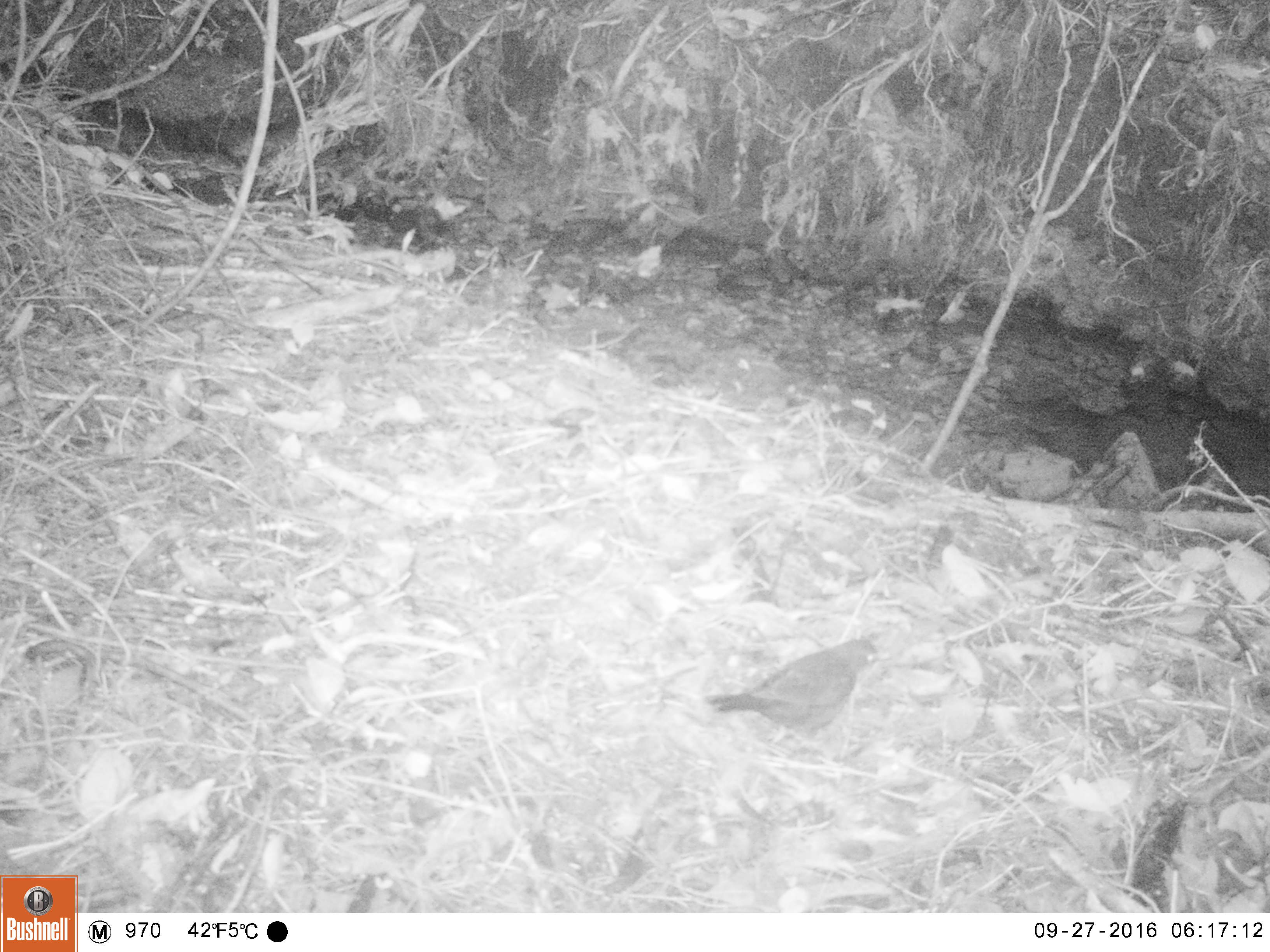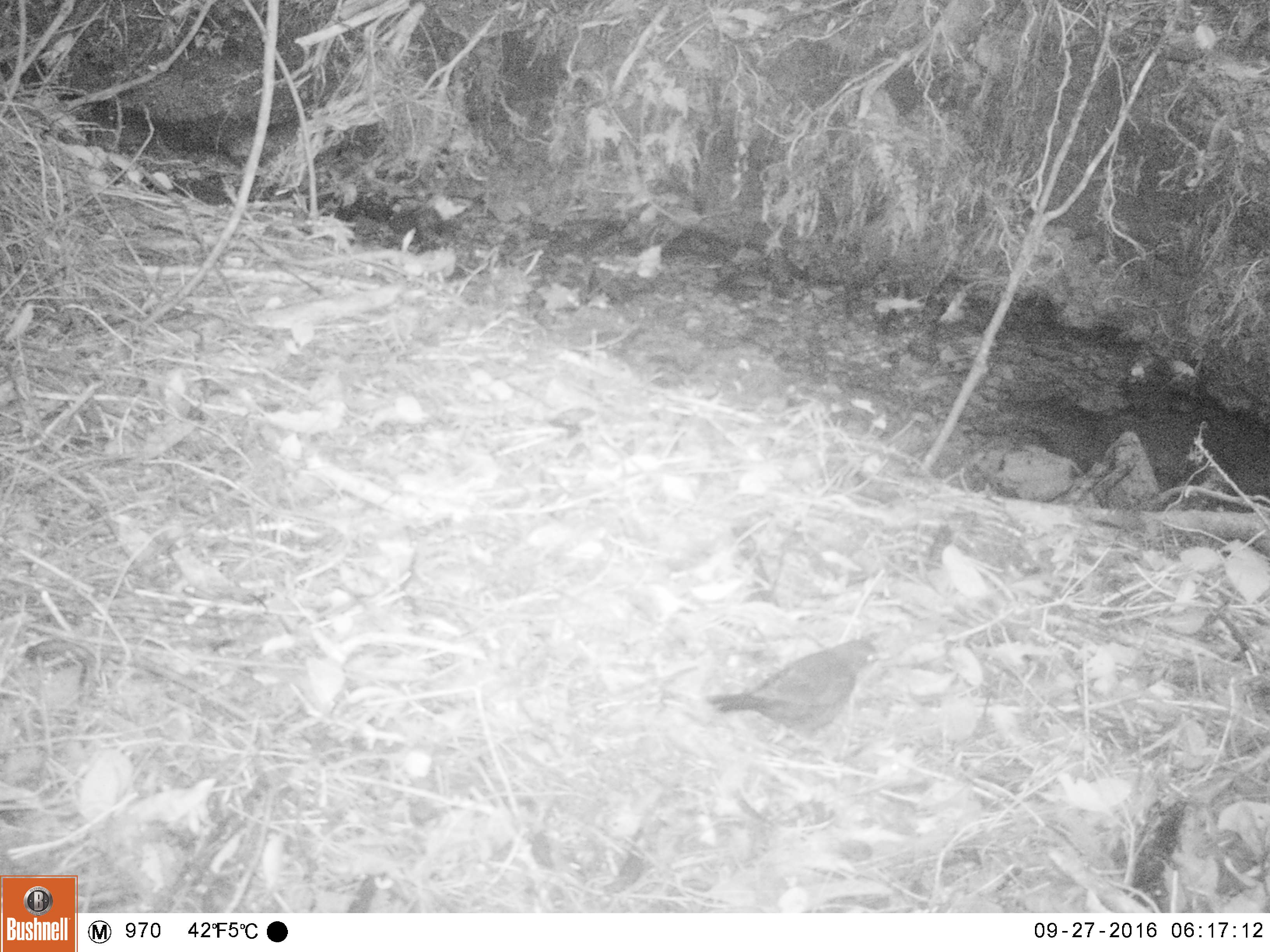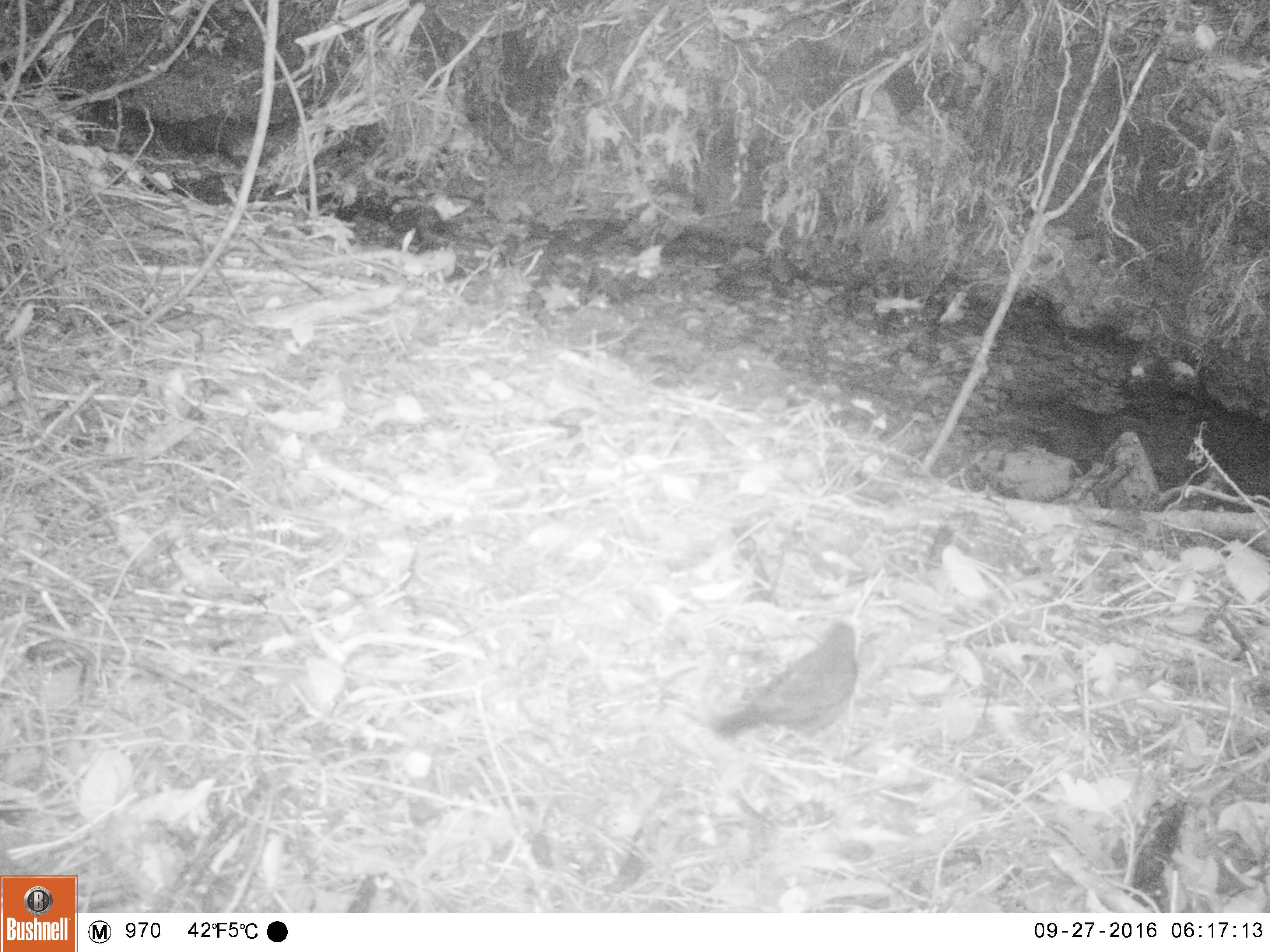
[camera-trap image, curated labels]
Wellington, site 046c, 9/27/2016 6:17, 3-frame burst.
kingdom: Animalia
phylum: Chordata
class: Aves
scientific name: Aves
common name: bird